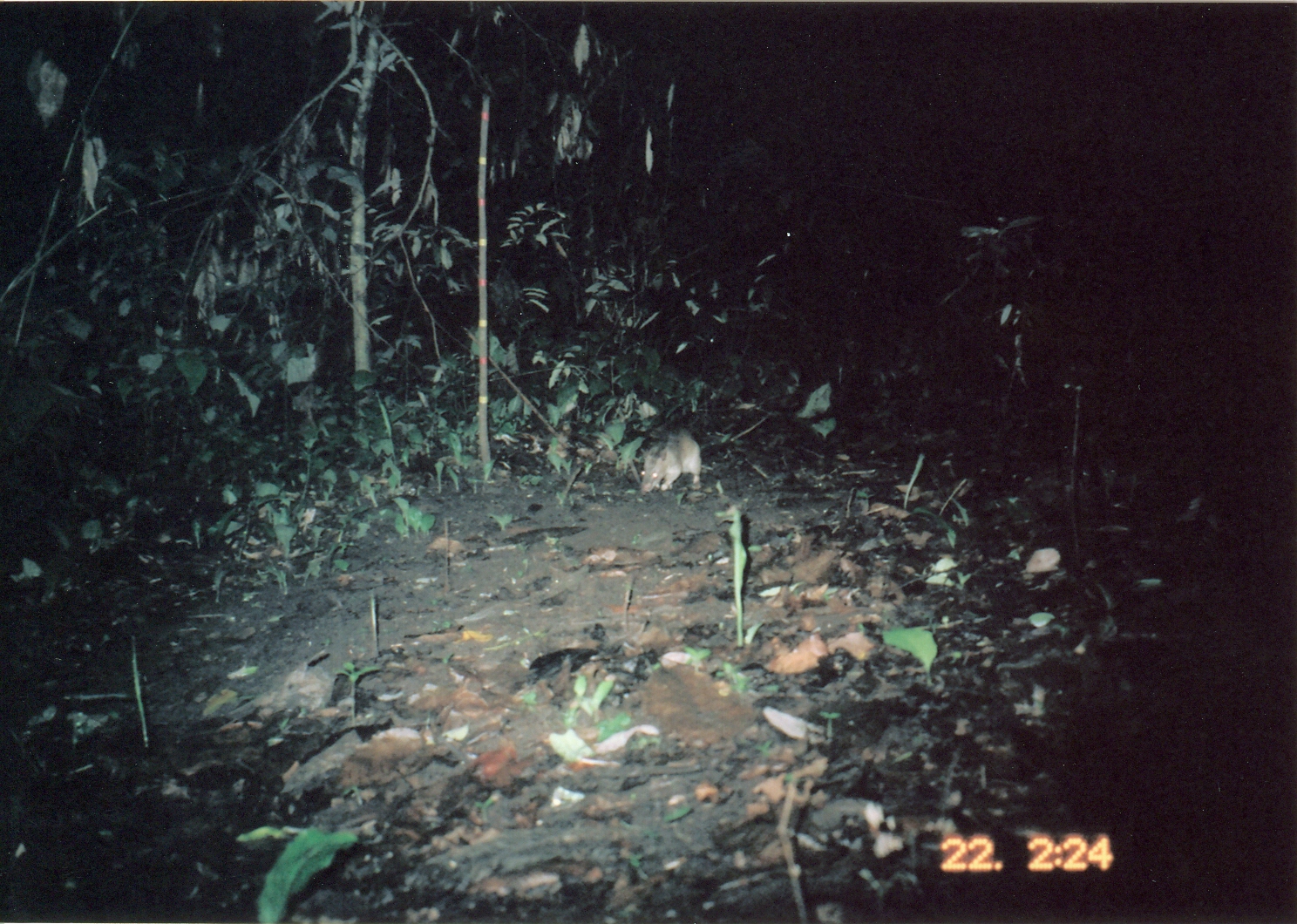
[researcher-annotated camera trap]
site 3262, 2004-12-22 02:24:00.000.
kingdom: Animalia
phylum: Chordata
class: Mammalia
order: Rodentia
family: Nesomyidae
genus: Cricetomys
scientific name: Cricetomys gambianus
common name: african giant pouched rat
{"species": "Cricetomys gambianus (african giant pouched rat)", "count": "1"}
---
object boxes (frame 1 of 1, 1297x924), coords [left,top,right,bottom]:
cricetomys gambianus: [640,418,735,494]